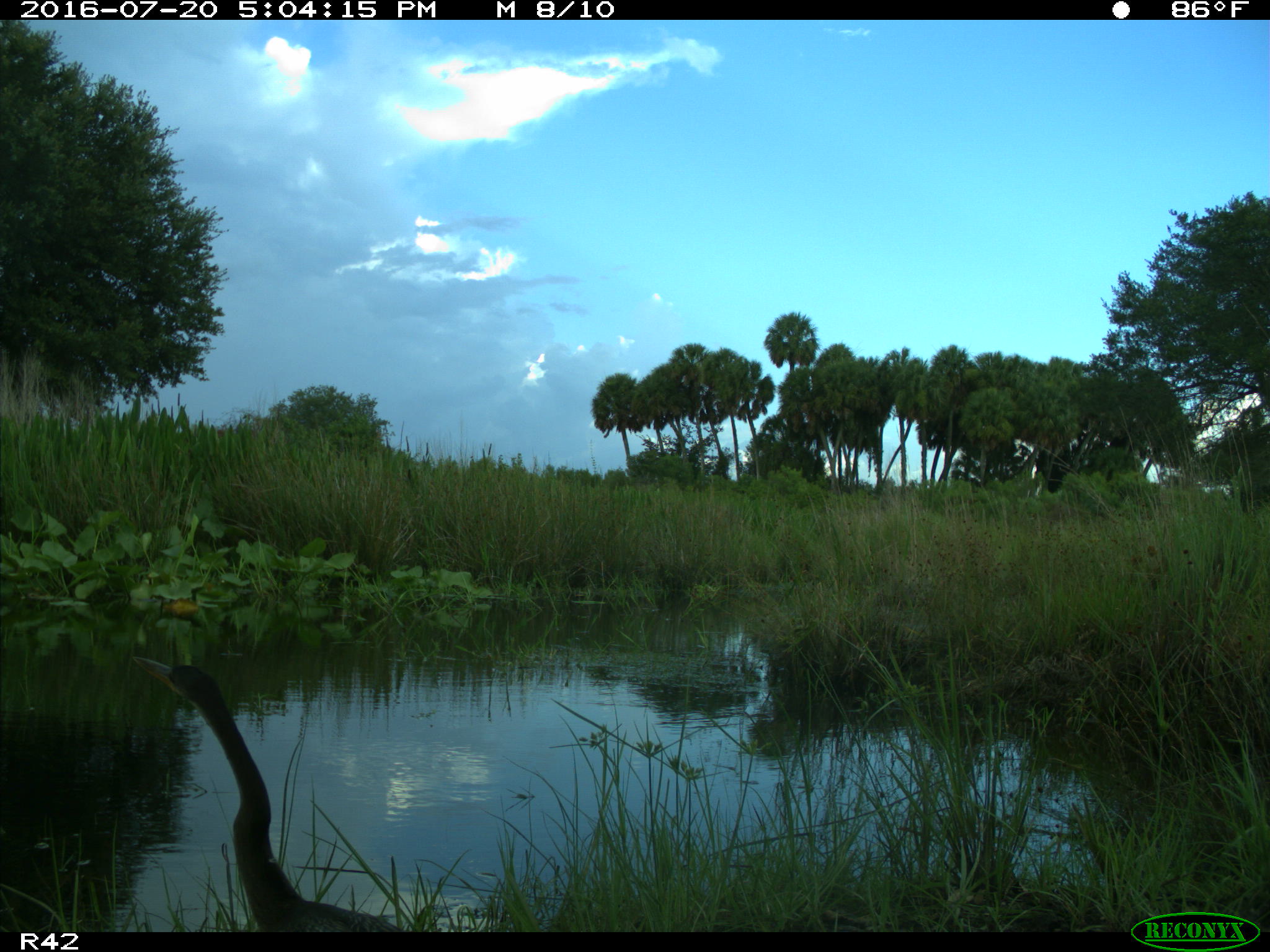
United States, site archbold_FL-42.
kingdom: Animalia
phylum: Chordata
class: Aves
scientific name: Aves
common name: birds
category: unidentified bird